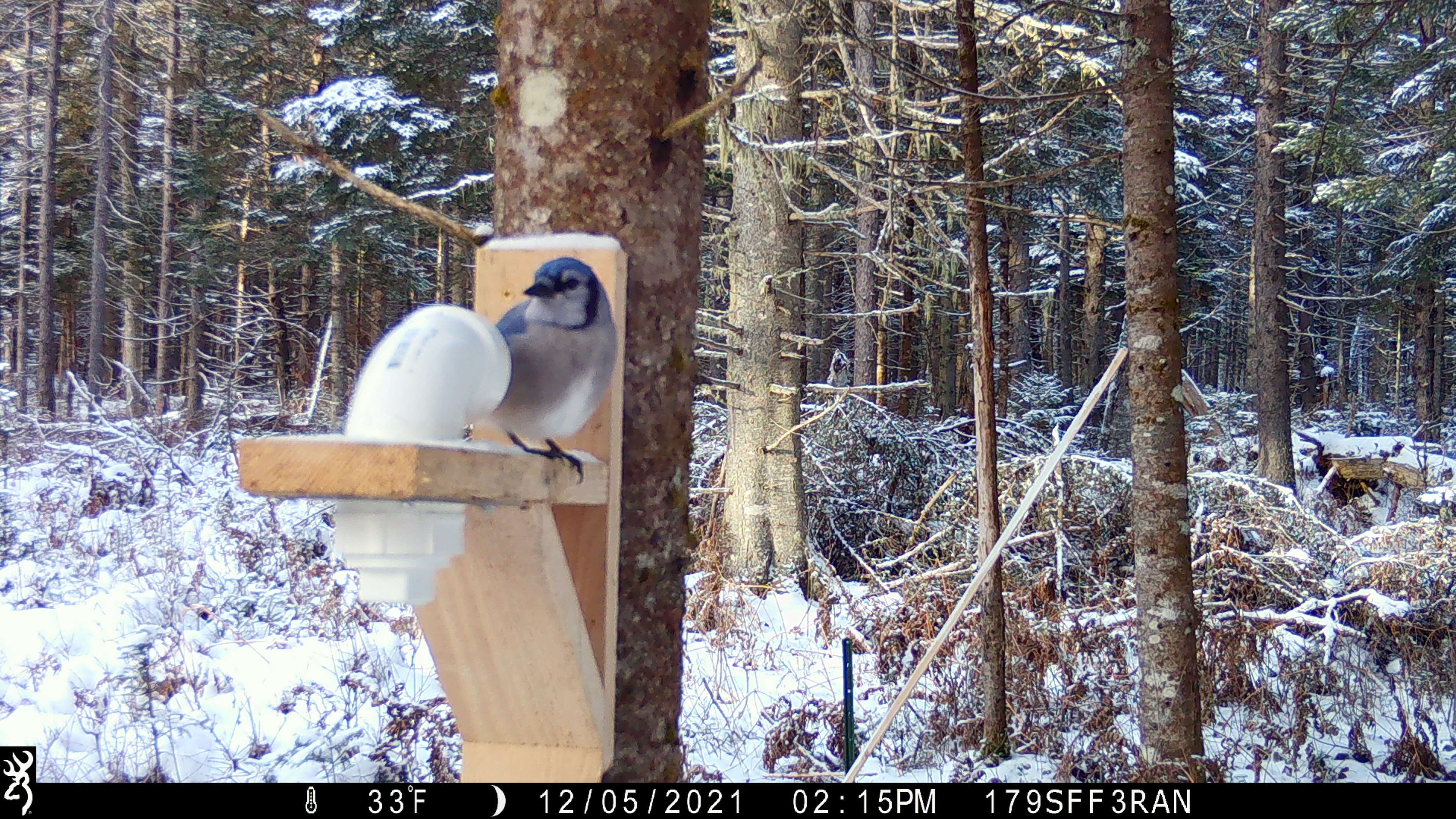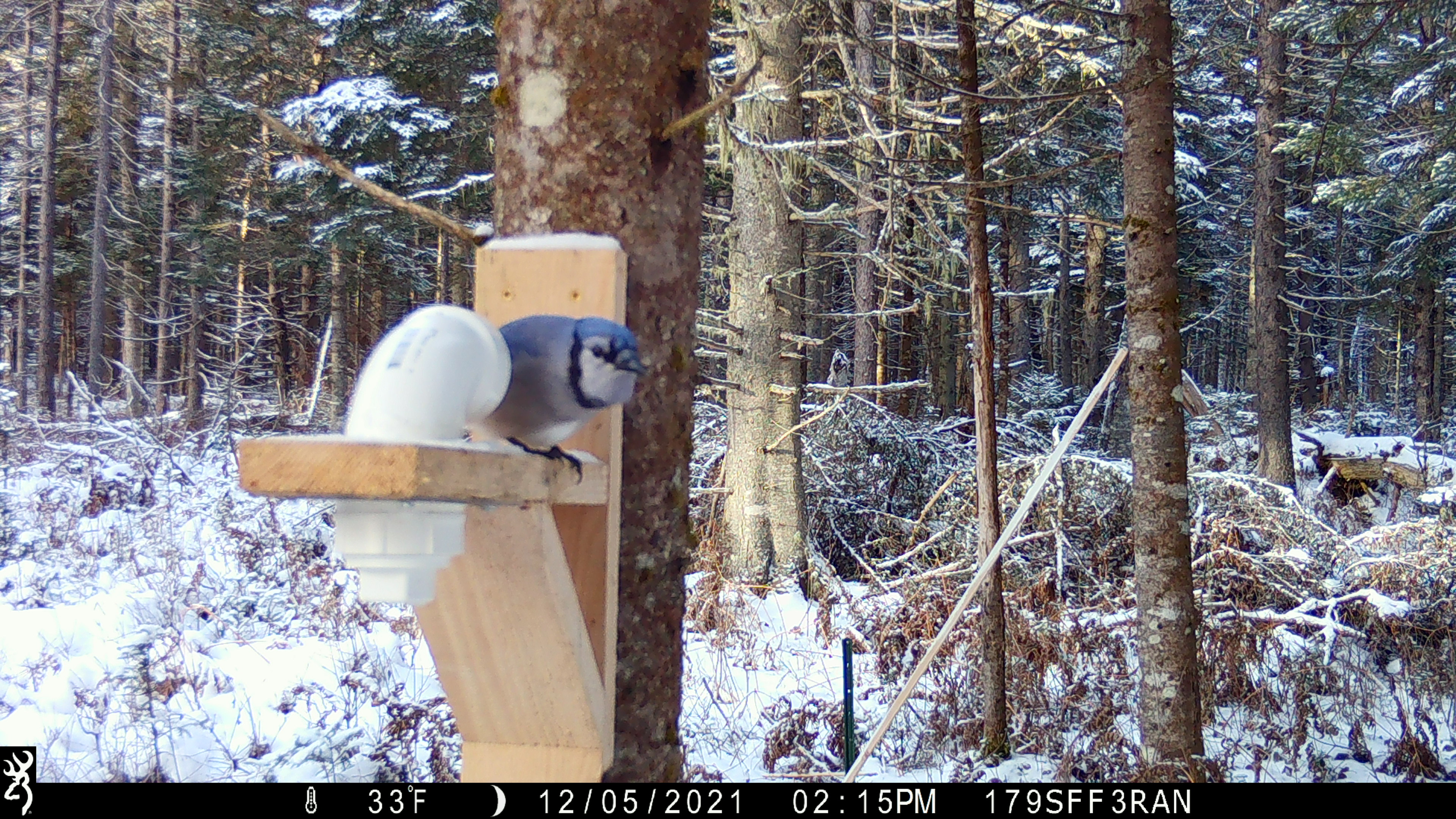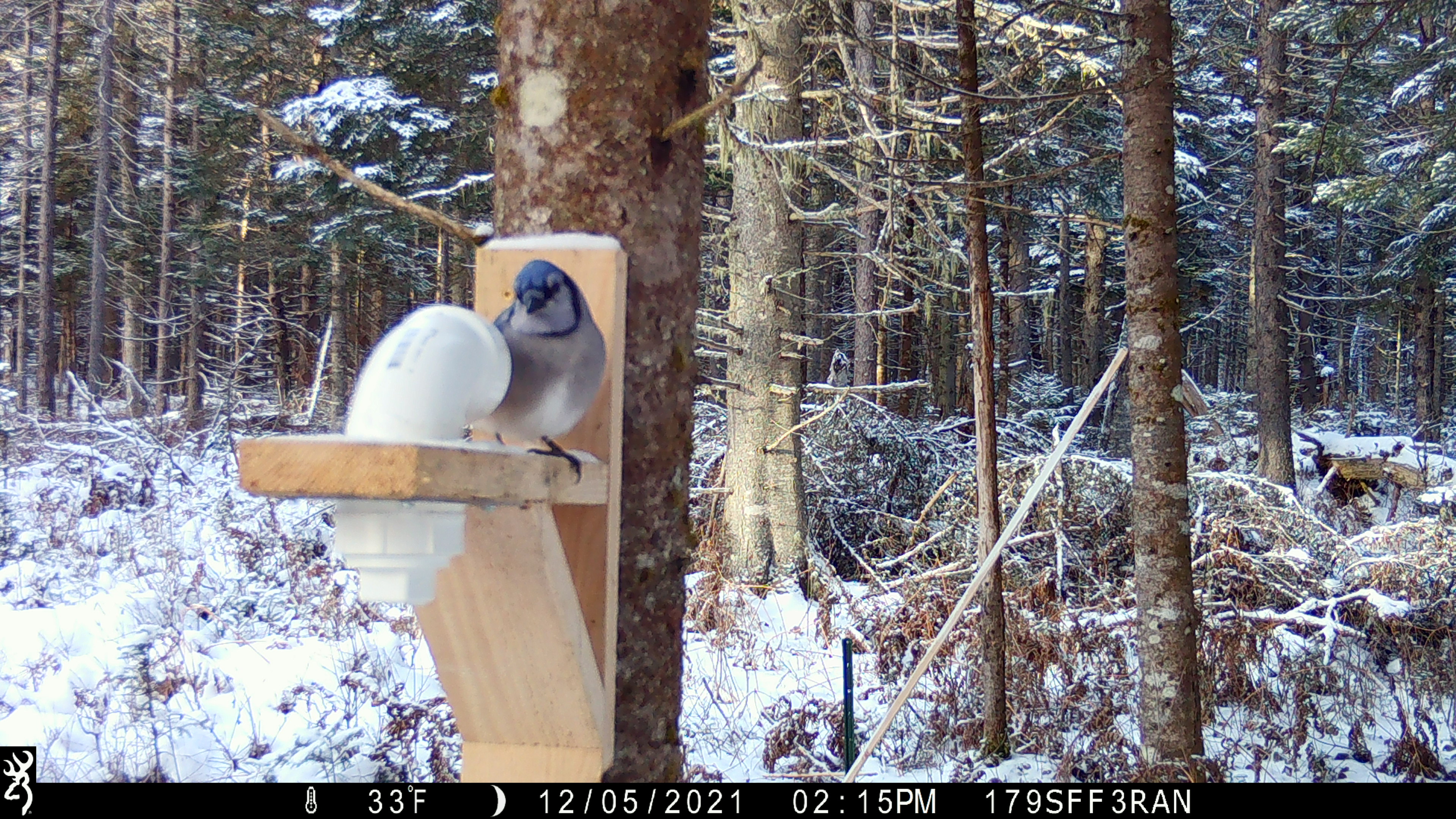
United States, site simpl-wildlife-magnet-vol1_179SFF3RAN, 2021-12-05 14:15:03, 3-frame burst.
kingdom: Animalia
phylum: Chordata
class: Aves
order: Passeriformes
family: Corvidae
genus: Cyanocitta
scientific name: Cyanocitta cristata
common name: blue jay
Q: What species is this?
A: Blue jay (Cyanocitta cristata).